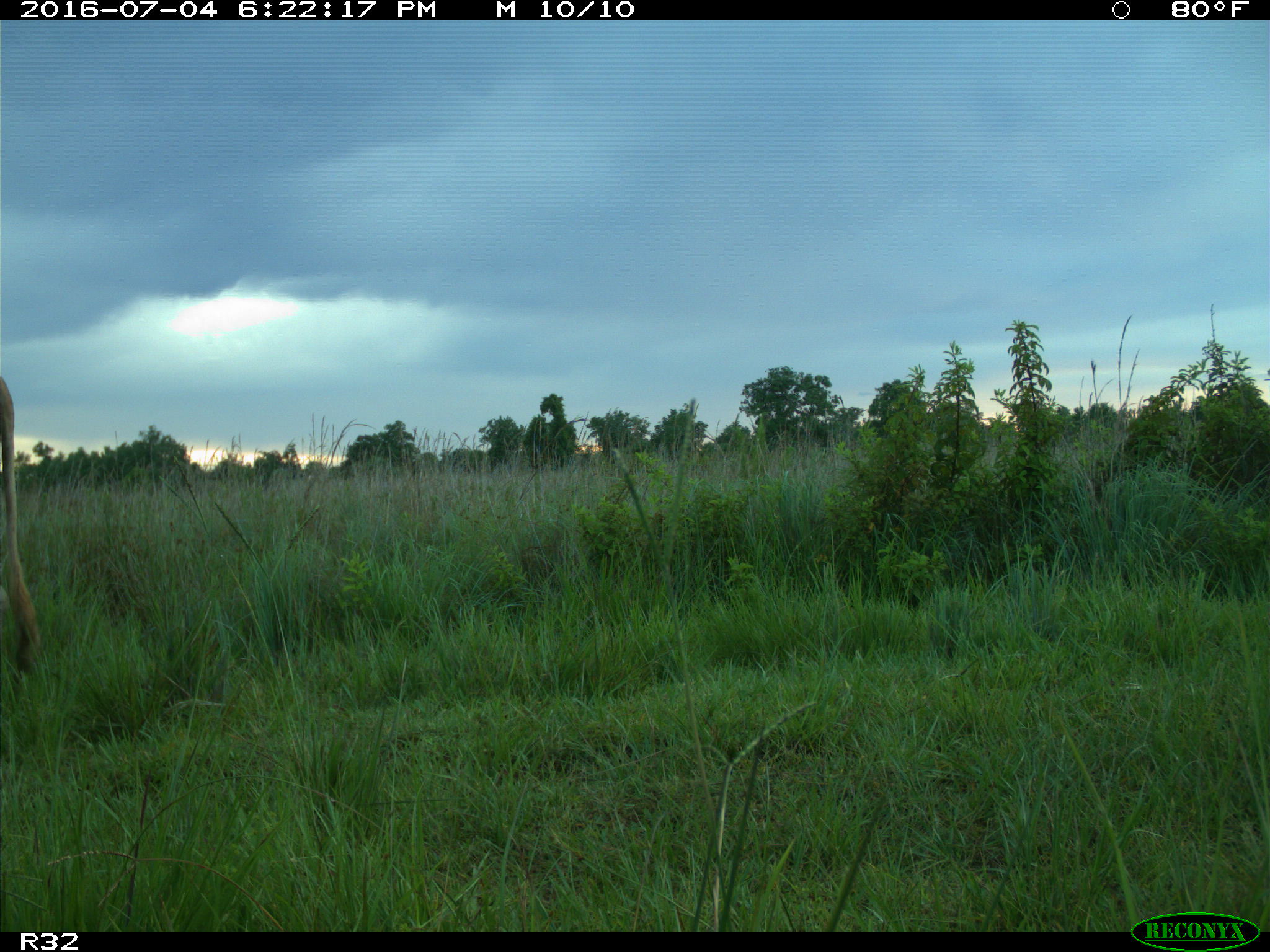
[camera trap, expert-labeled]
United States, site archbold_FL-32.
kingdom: Animalia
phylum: Chordata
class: Mammalia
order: Artiodactyla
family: Bovidae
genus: Bos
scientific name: Bos taurus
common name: domestic cow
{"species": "Bos taurus (domestic cow)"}